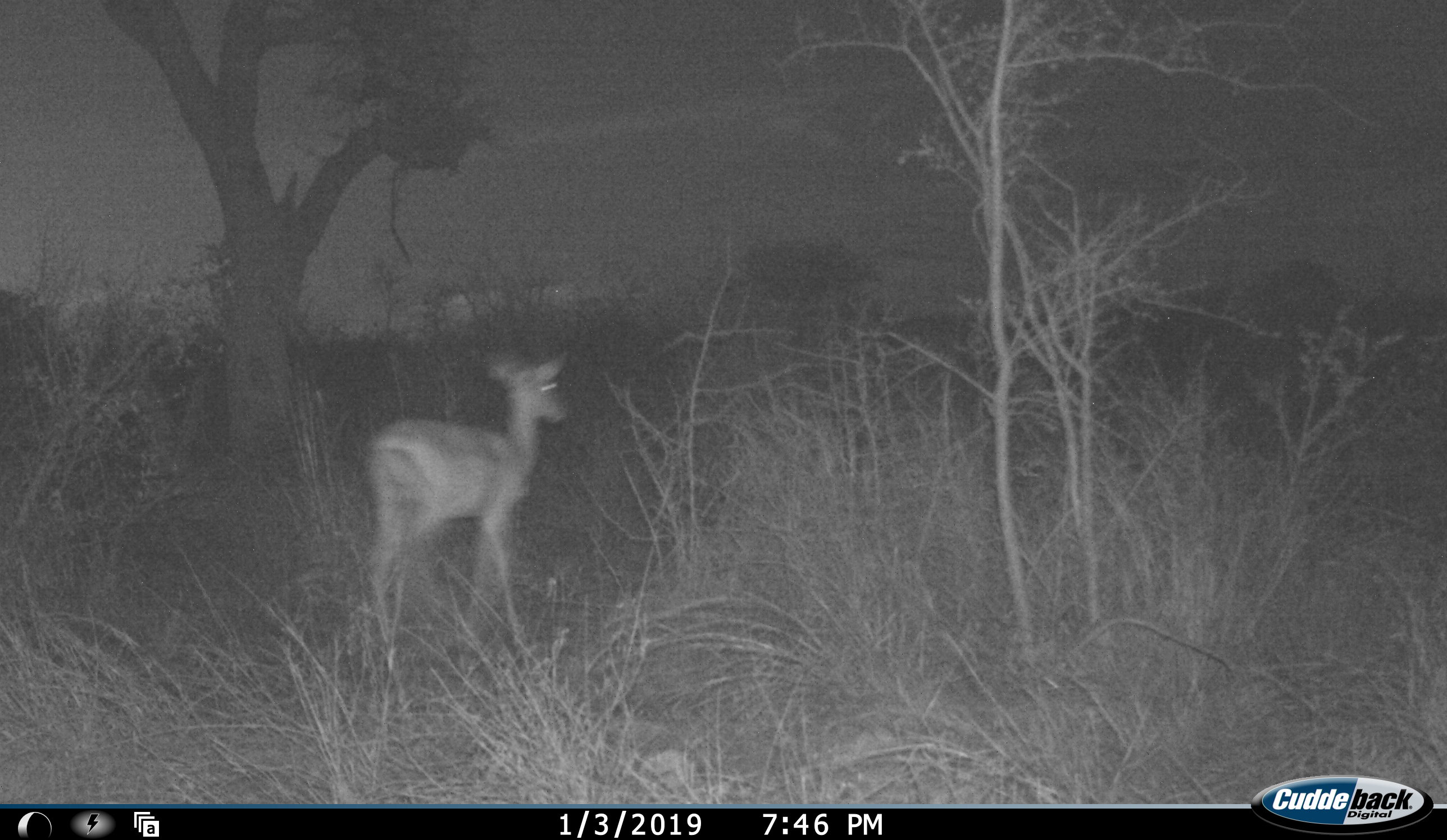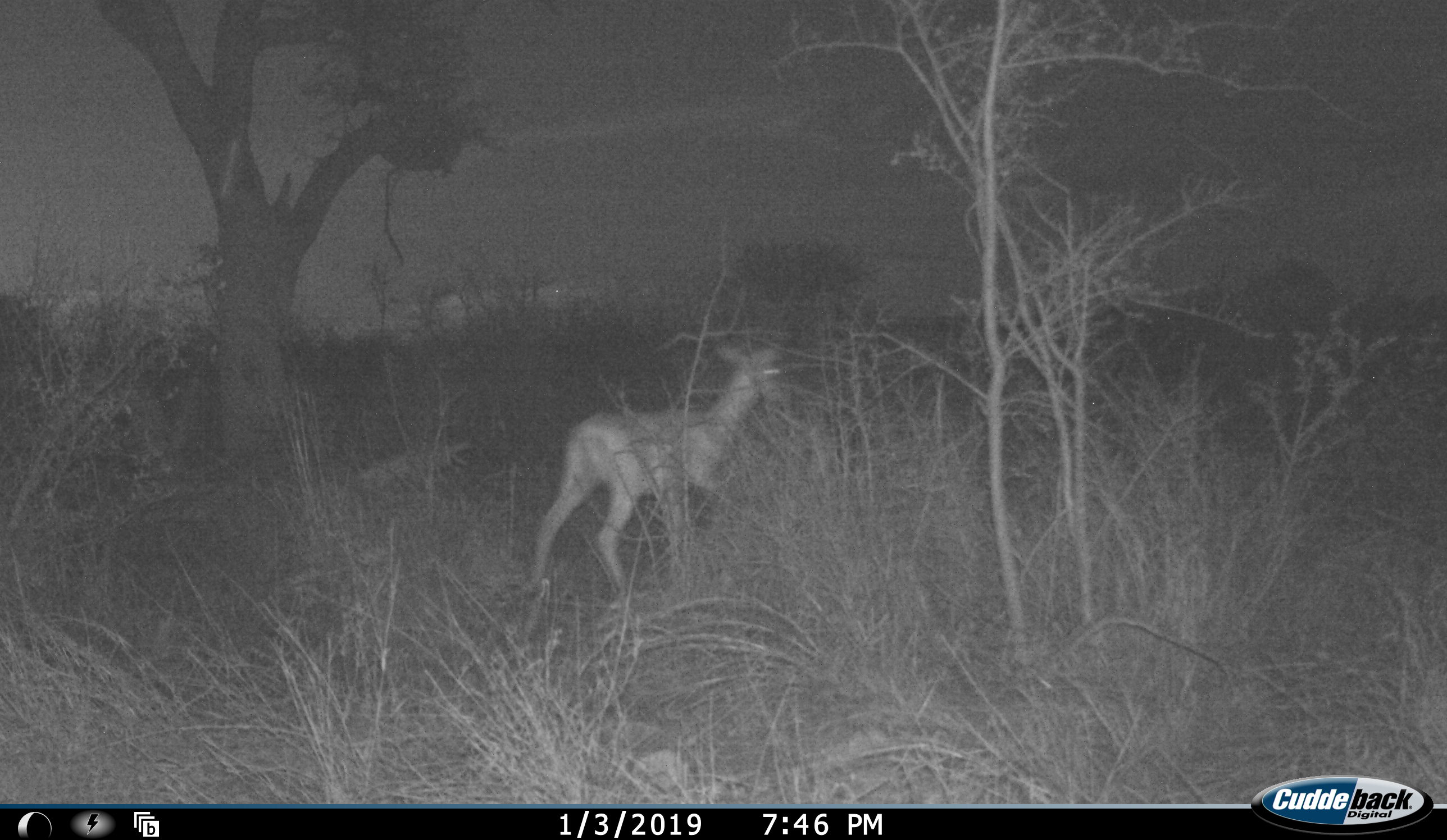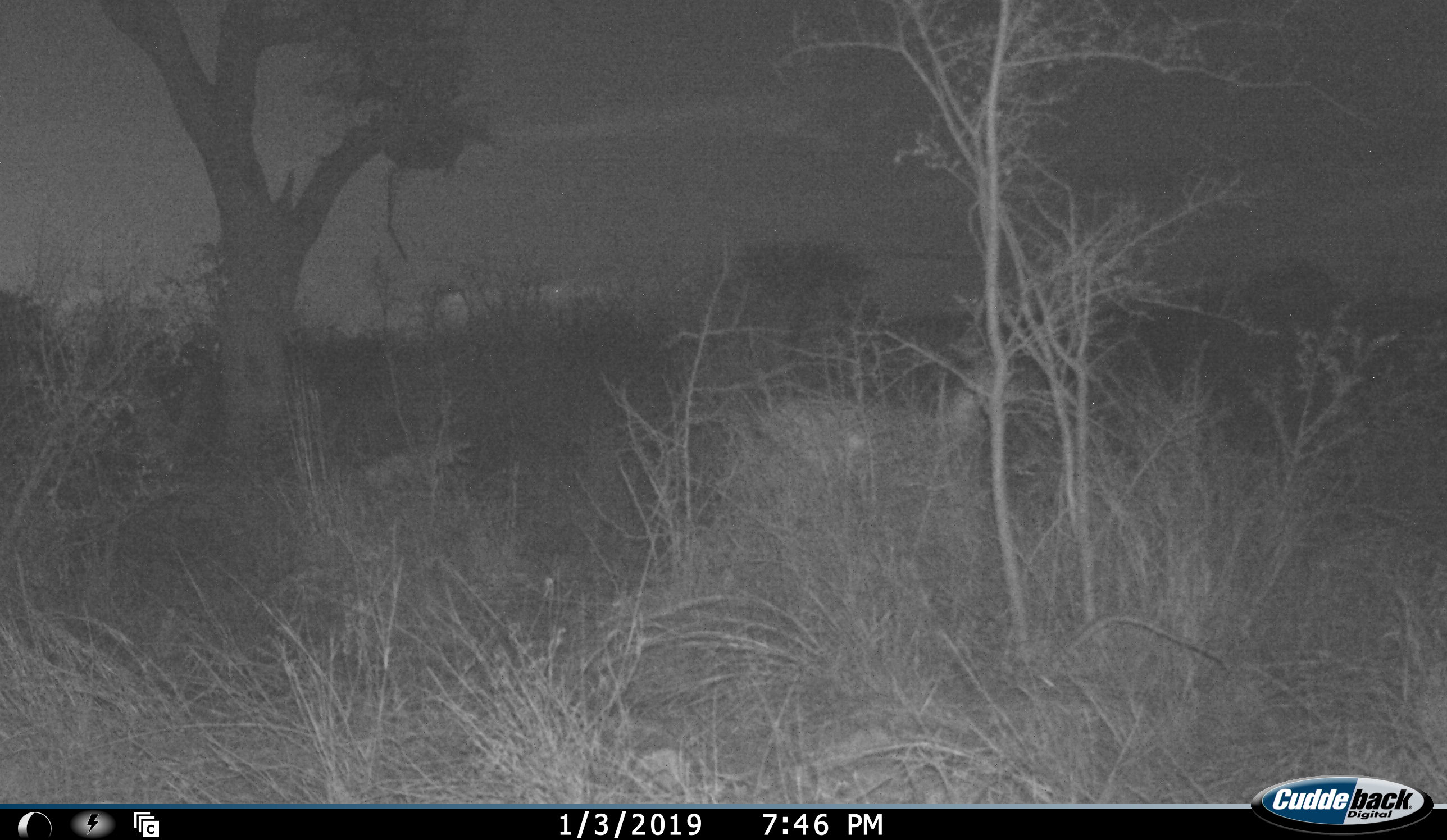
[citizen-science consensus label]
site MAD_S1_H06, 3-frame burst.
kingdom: Animalia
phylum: Chordata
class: Mammalia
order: Artiodactyla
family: Bovidae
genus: Aepyceros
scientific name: Aepyceros melampus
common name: impala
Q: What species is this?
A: Impala (Aepyceros melampus).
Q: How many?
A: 1.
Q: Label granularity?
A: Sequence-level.